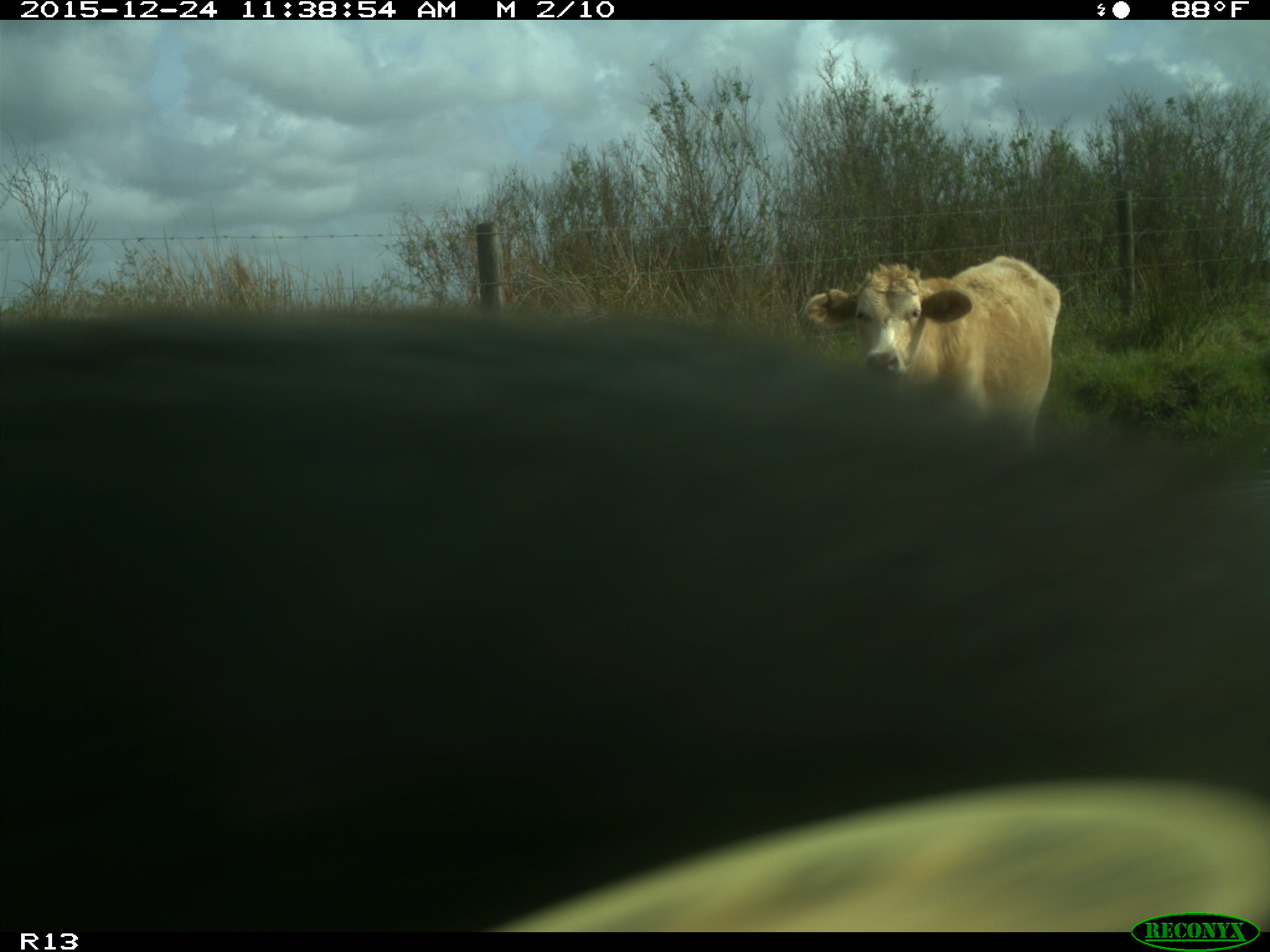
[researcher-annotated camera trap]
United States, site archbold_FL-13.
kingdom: Animalia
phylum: Chordata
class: Mammalia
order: Artiodactyla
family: Bovidae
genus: Bos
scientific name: Bos taurus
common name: domestic cow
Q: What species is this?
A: Bos taurus (domestic cow).